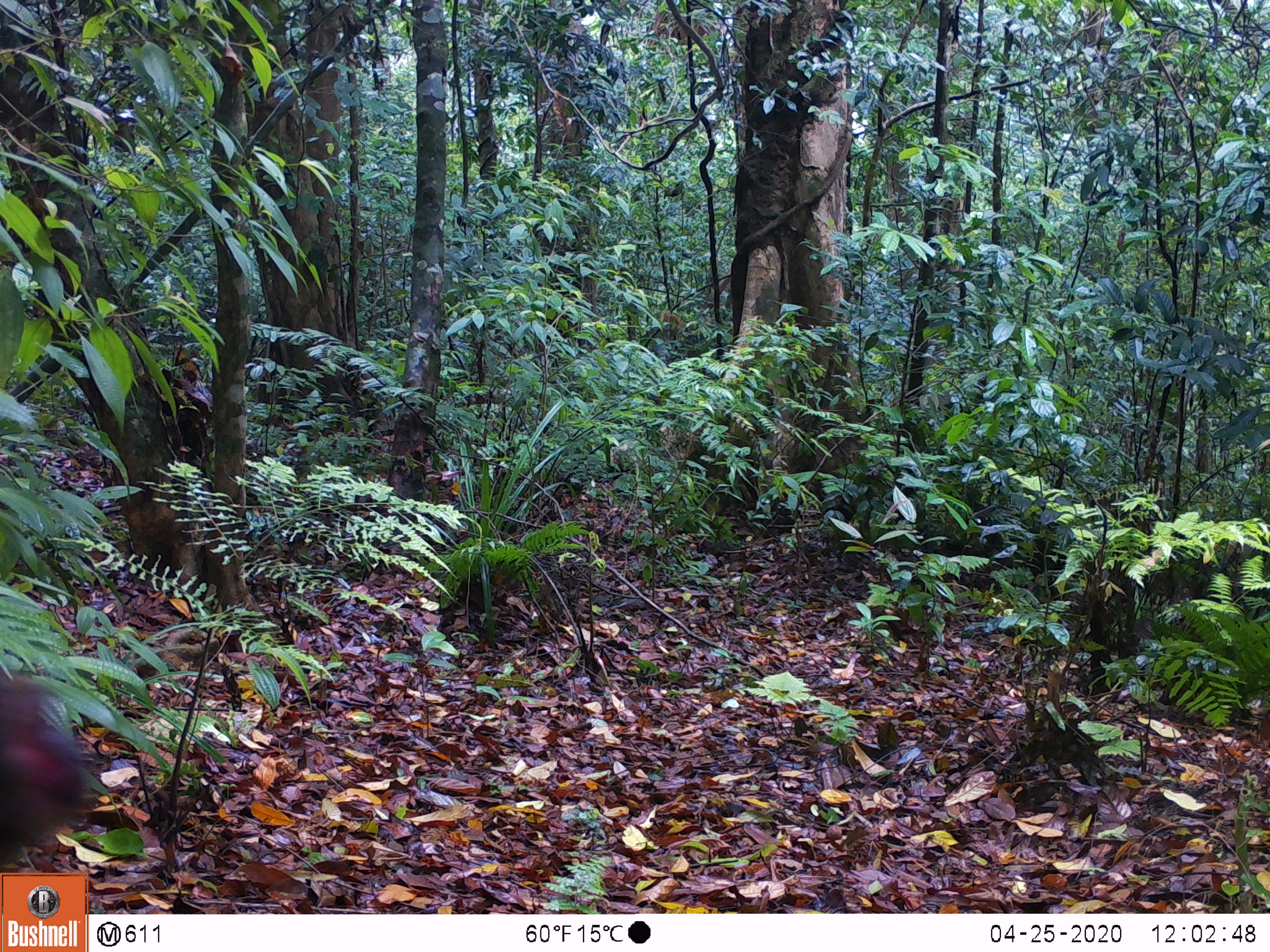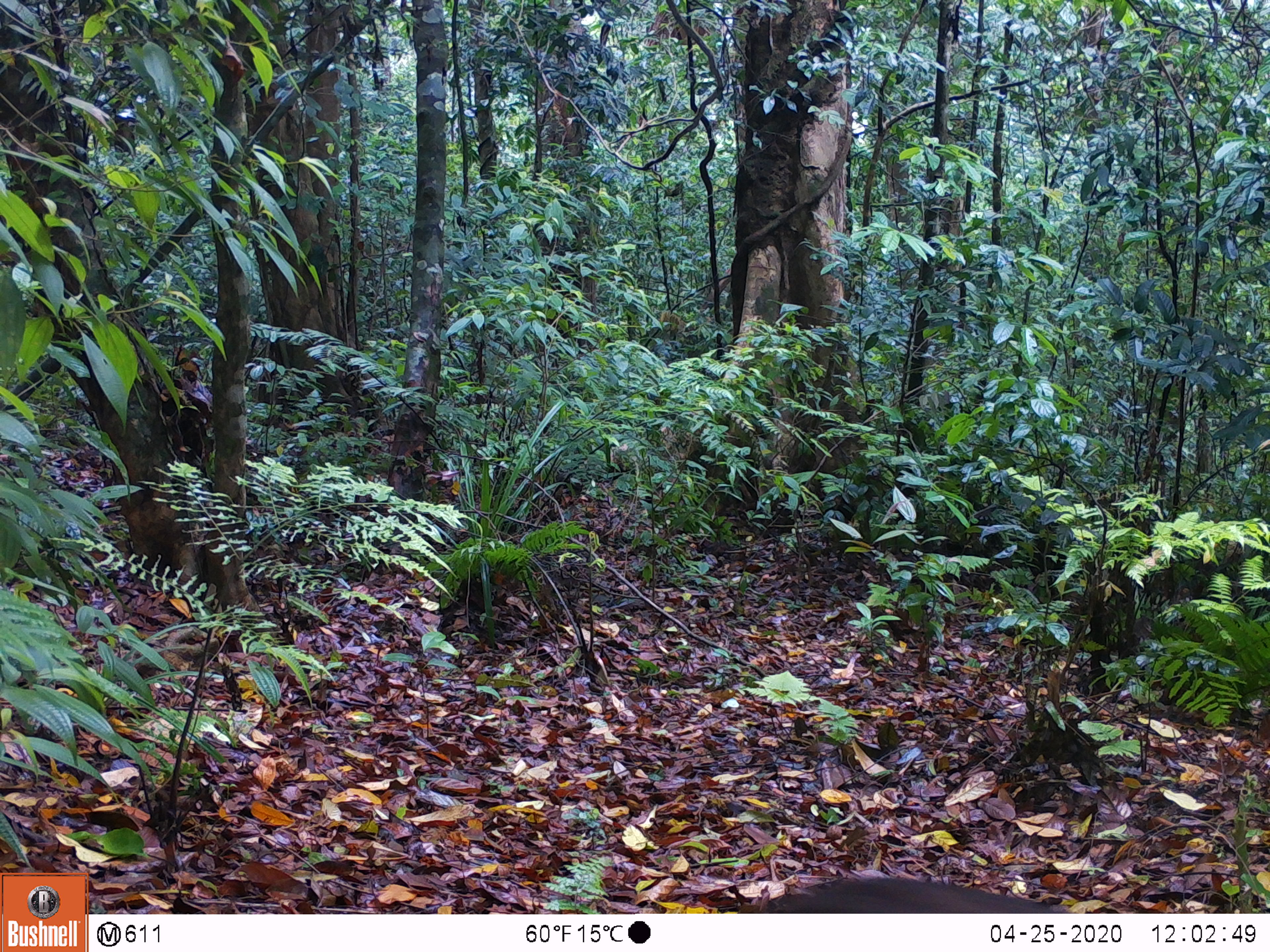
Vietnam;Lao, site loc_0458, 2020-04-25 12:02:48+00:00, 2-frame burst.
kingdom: Animalia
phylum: Chordata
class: Mammalia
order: Primates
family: Cercopithecidae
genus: Macaca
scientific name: Macaca arctoides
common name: stump-tailed macaque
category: stump tailed macaque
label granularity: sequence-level